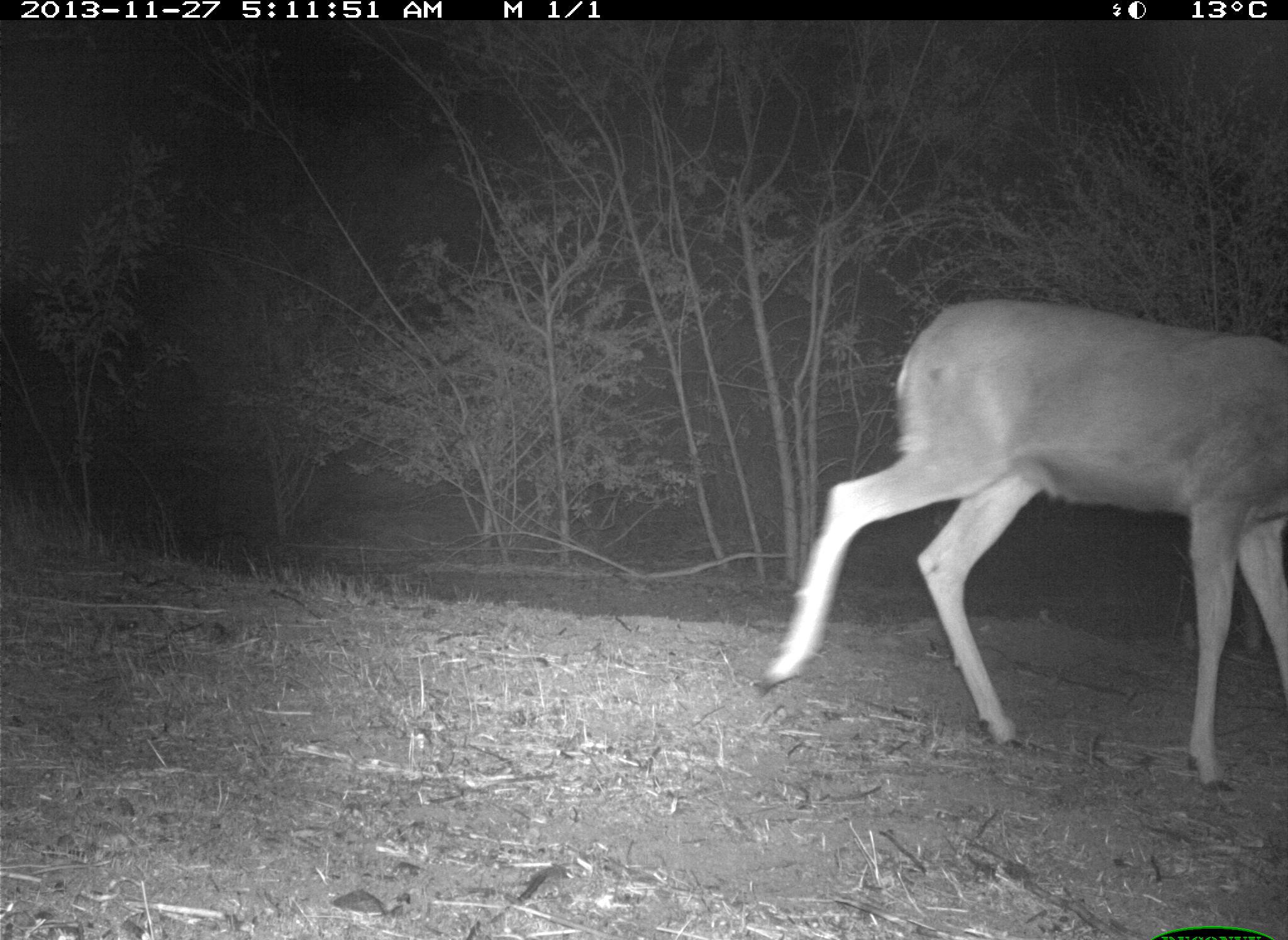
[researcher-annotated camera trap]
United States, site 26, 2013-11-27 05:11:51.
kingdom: Animalia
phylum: Chordata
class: Mammalia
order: Artiodactyla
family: Cervidae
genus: Odocoileus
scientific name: Odocoileus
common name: deer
Deer (Odocoileus).